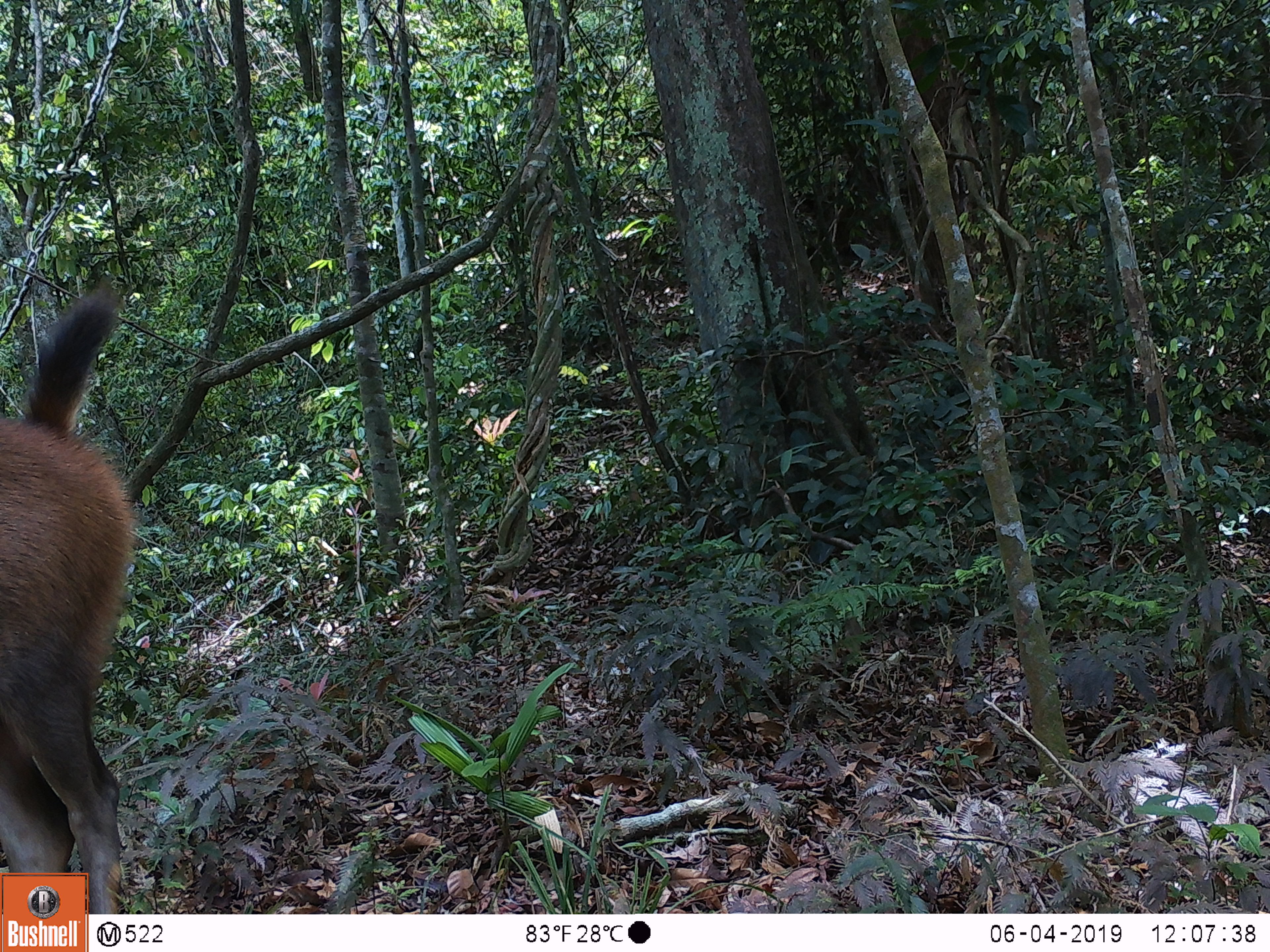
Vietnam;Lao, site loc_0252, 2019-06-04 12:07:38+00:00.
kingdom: Animalia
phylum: Chordata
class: Mammalia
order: Artiodactyla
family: Cervidae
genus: Rusa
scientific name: Rusa unicolor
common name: sambar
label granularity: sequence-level